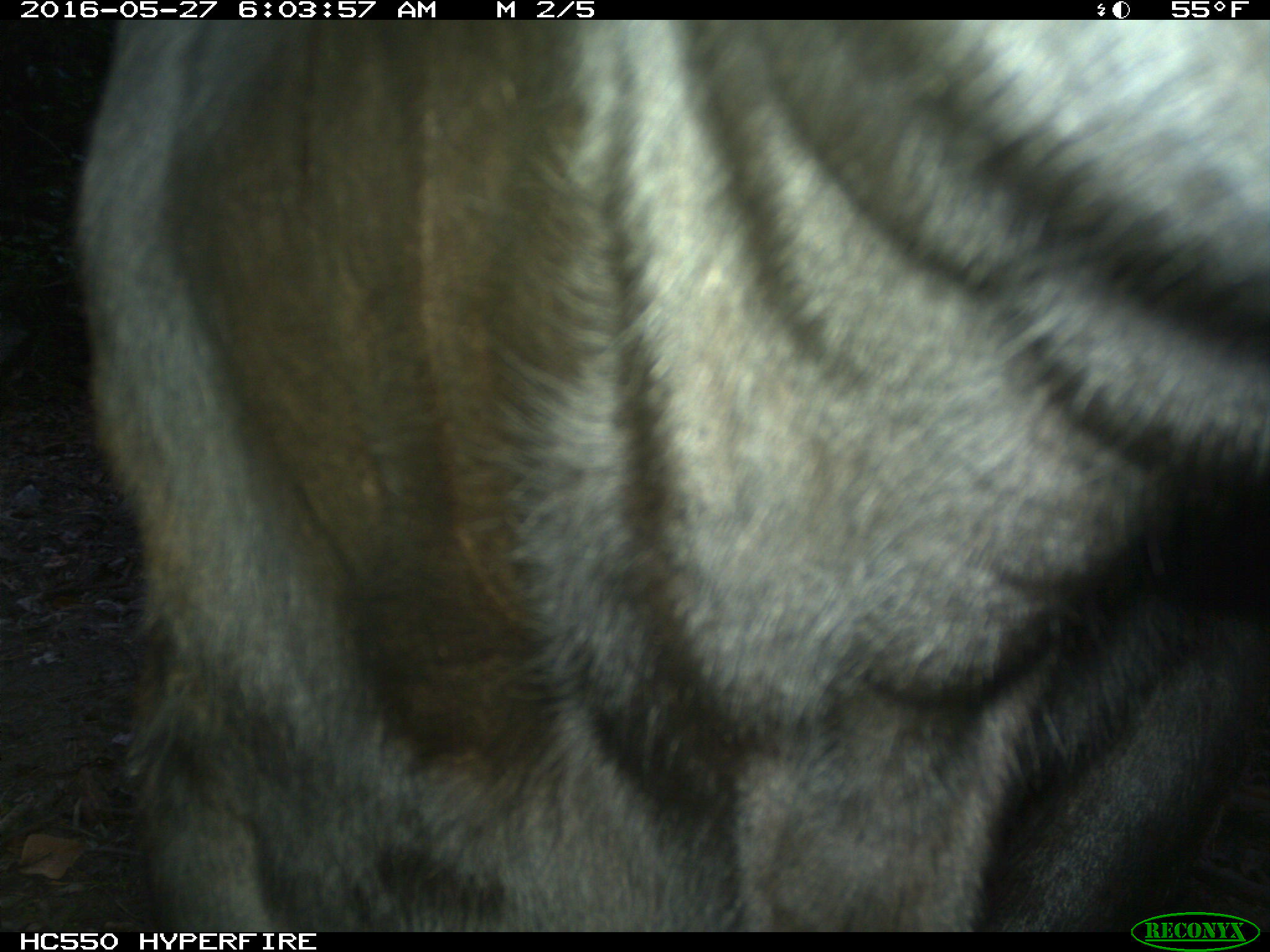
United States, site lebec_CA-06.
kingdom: Animalia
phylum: Chordata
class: Mammalia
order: Artiodactyla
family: Bovidae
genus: Bos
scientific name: Bos taurus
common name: domestic cow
Bos taurus (domestic cow).